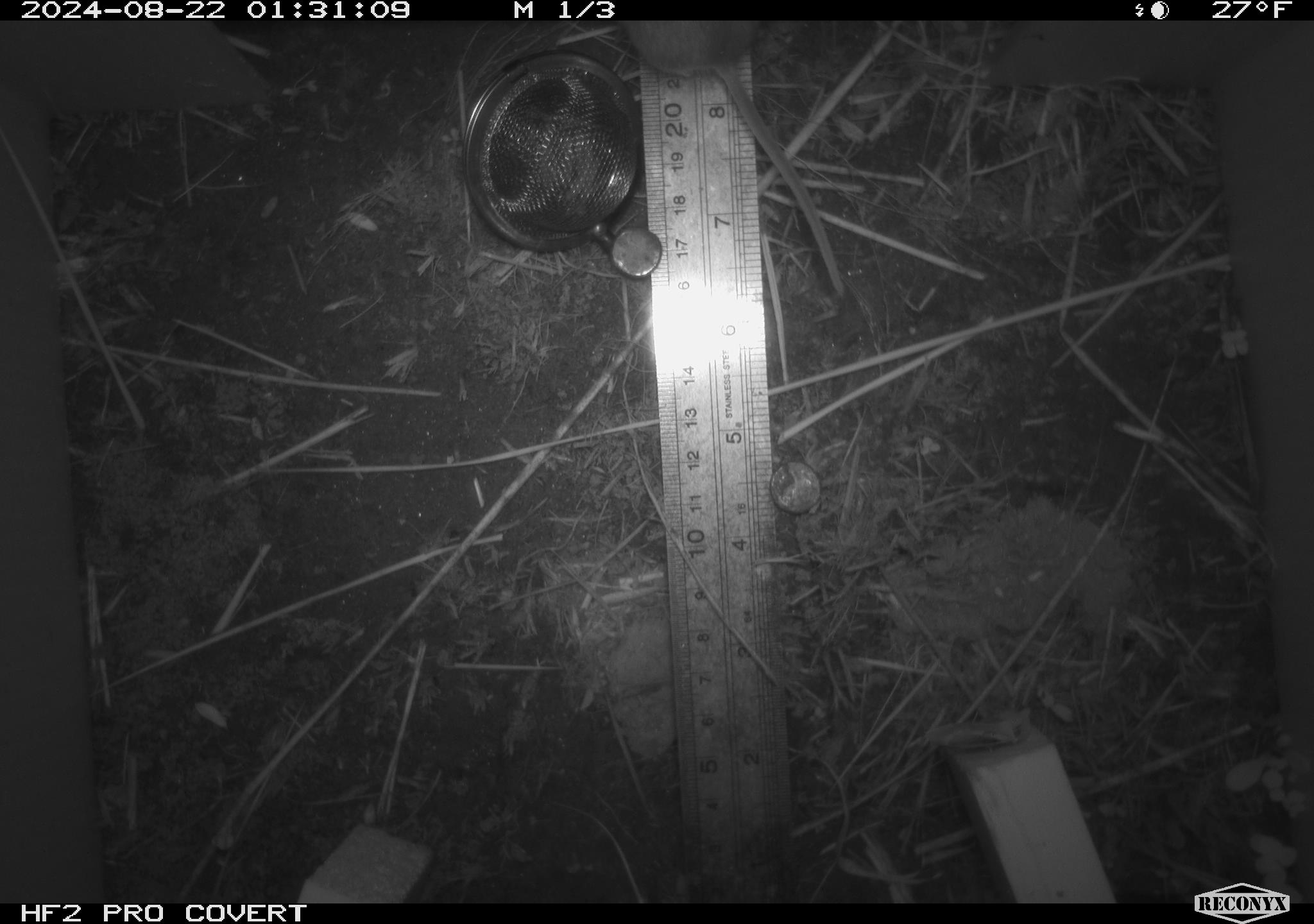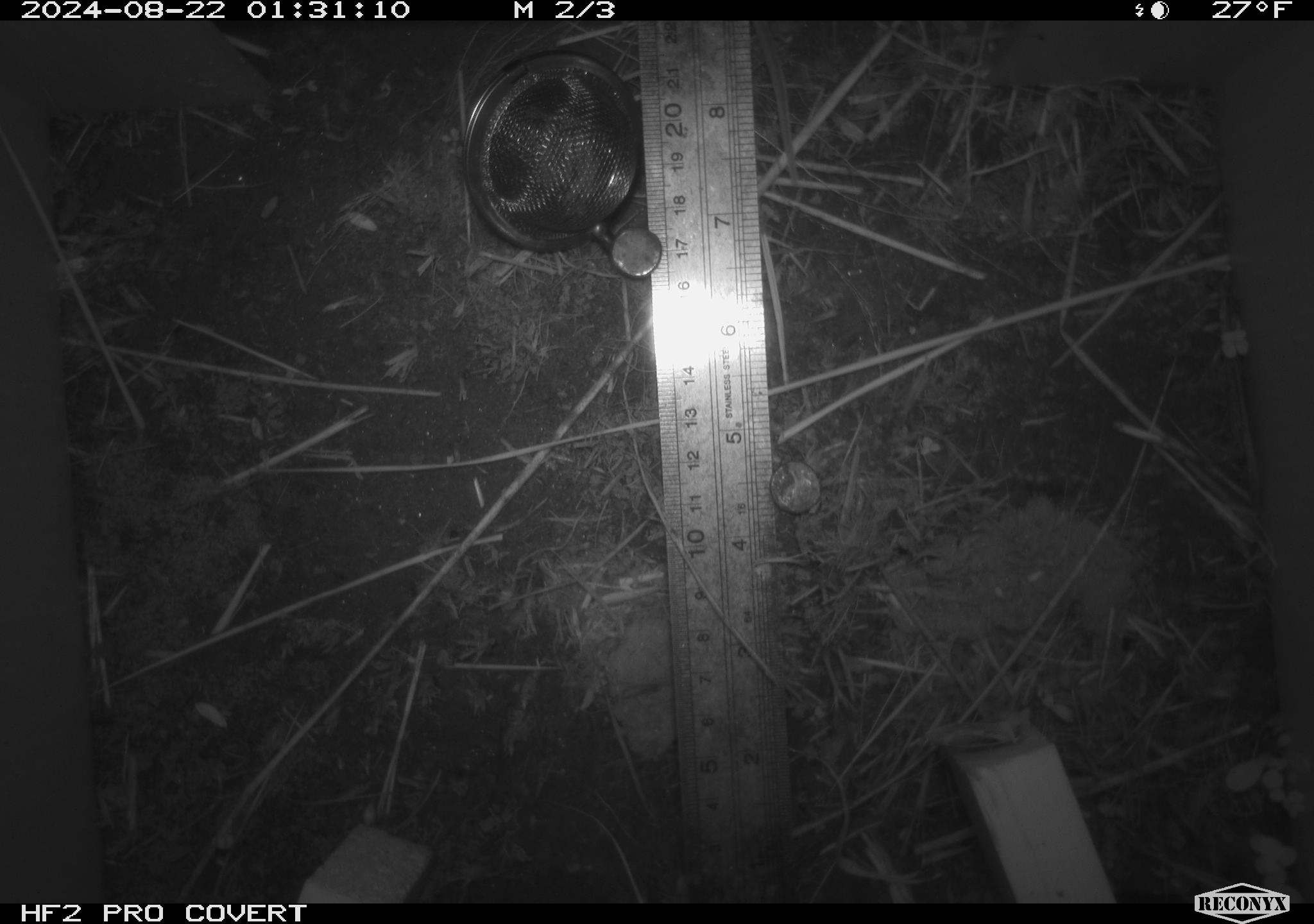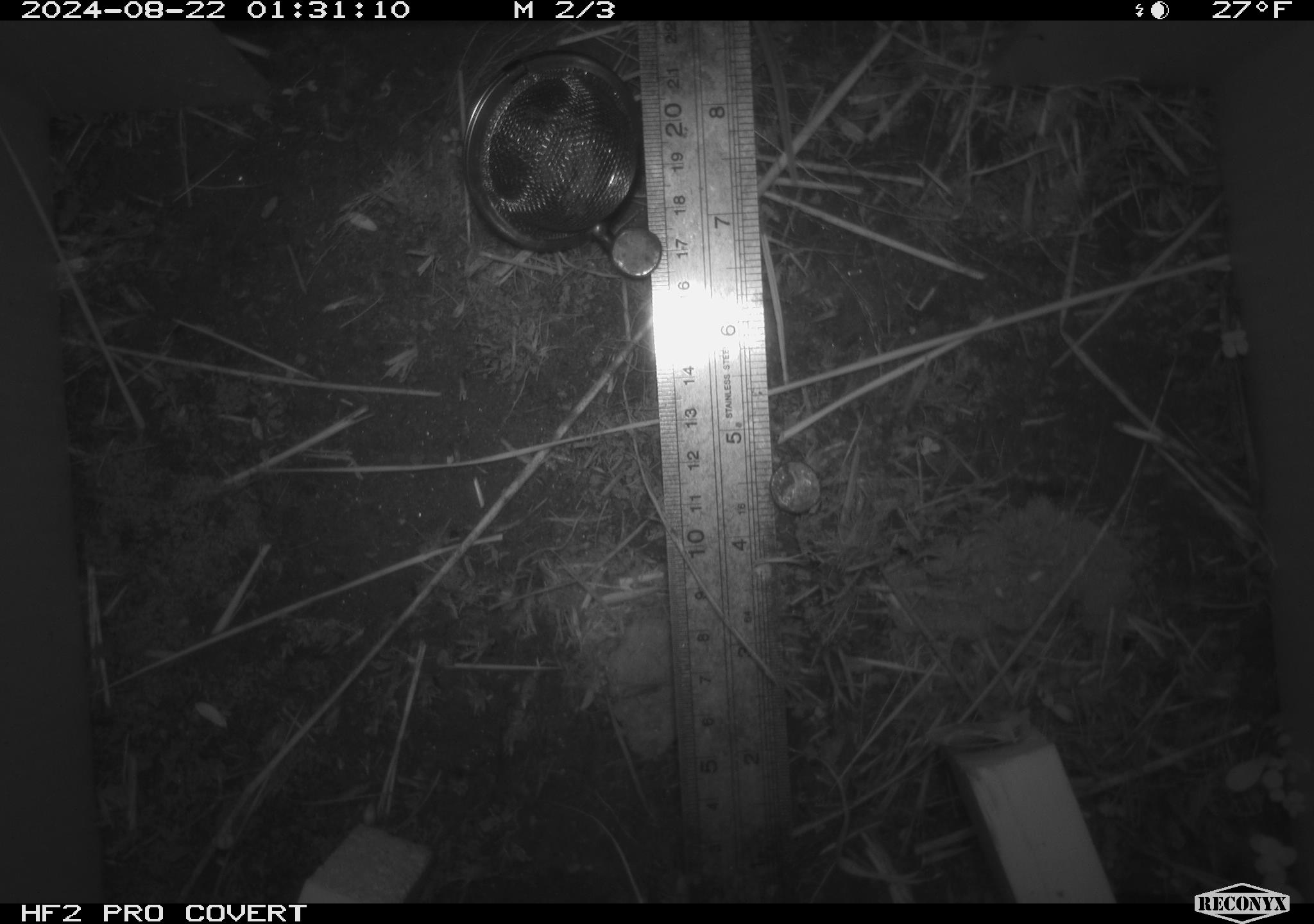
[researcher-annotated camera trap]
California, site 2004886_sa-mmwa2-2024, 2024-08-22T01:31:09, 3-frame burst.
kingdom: Animalia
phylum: Chordata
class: Mammalia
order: Rodentia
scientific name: Rodentia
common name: mouse species